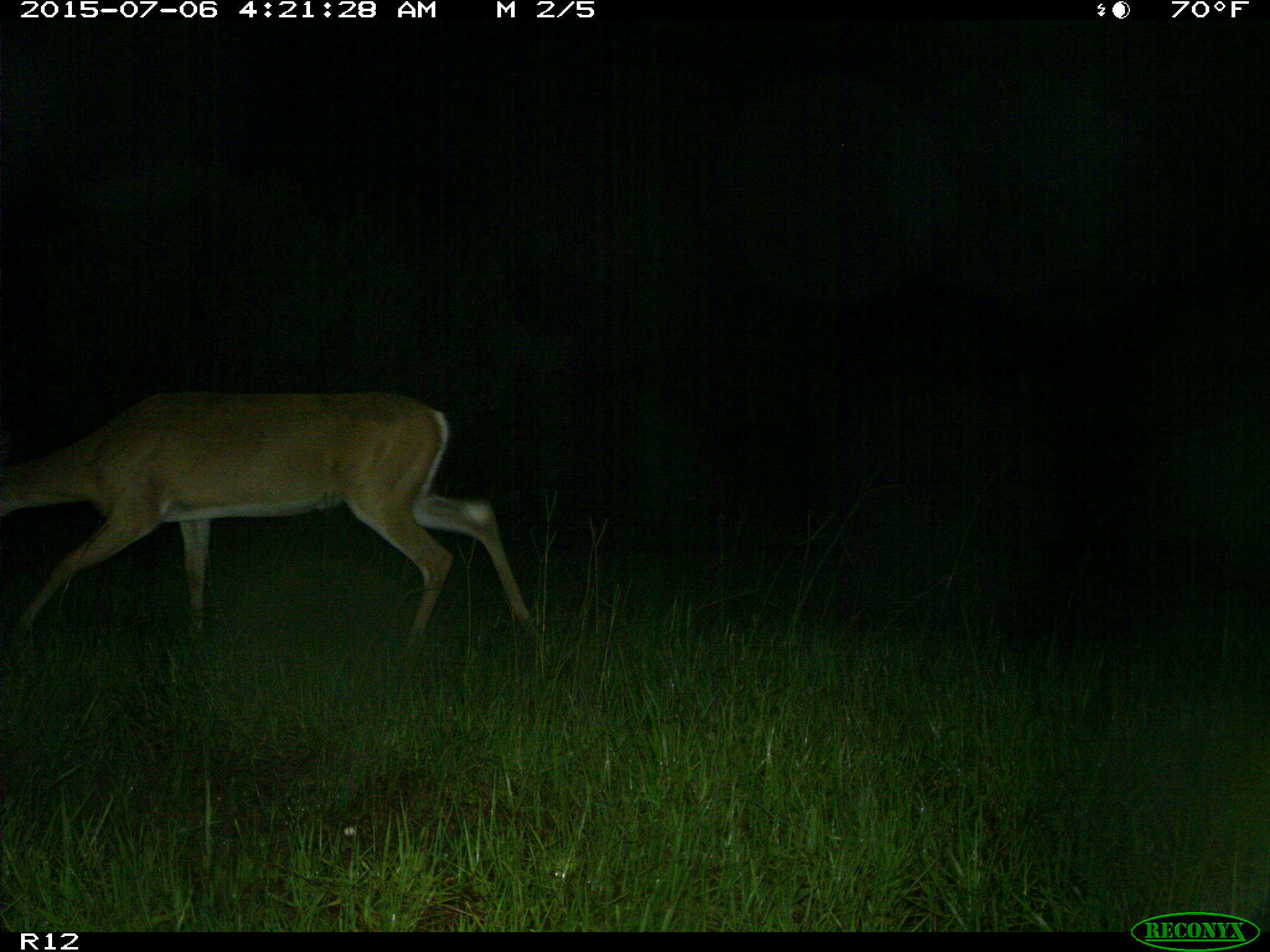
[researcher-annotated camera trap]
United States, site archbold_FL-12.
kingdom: Animalia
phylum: Chordata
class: Mammalia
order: Artiodactyla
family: Cervidae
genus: Odocoileus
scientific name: Odocoileus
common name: deer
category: unidentified deer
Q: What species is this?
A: Unidentified deer (deer) (Odocoileus).